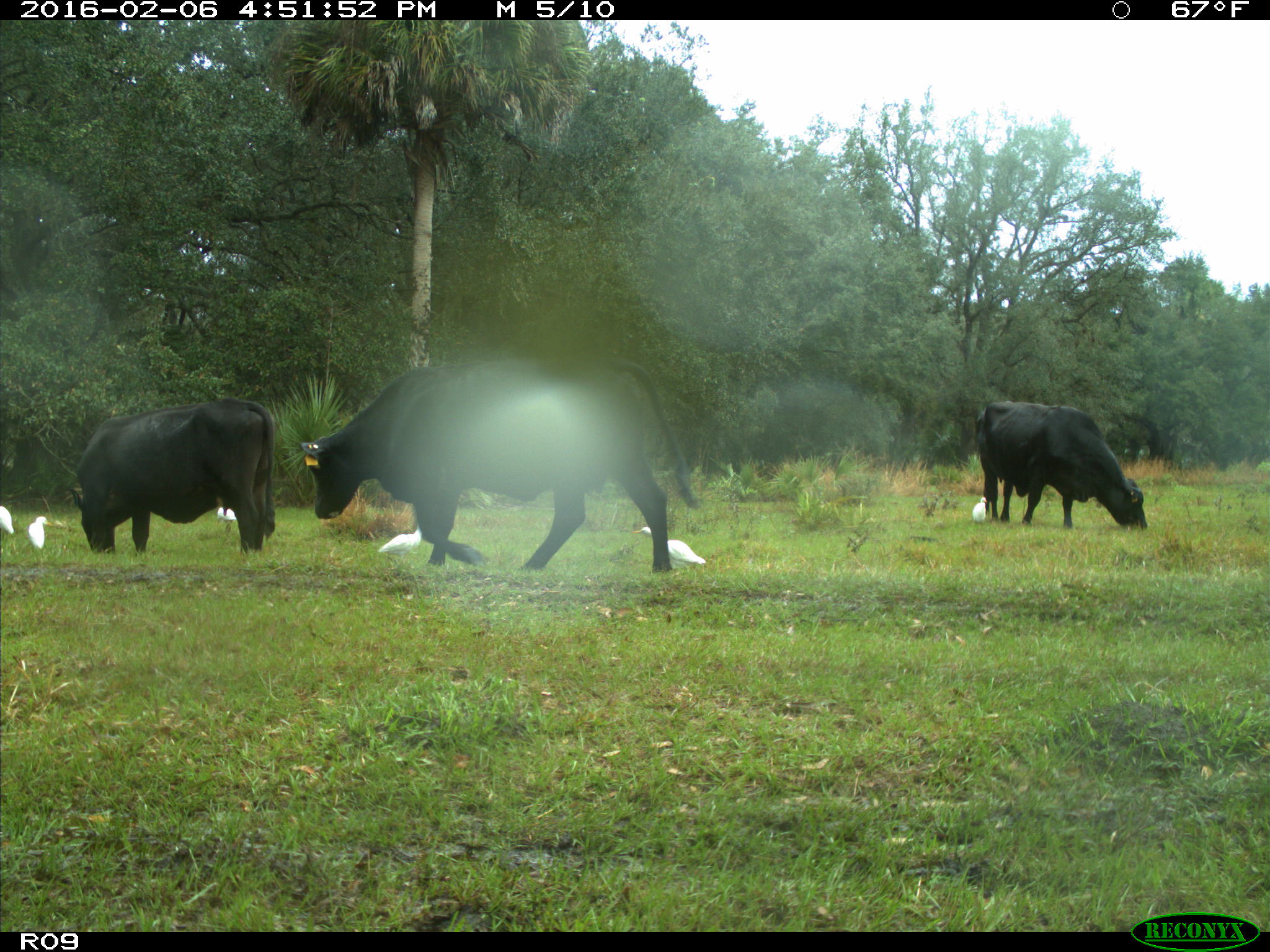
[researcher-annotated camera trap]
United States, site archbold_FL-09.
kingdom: Animalia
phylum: Chordata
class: Mammalia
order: Artiodactyla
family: Bovidae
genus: Bos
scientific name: Bos taurus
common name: domestic cow